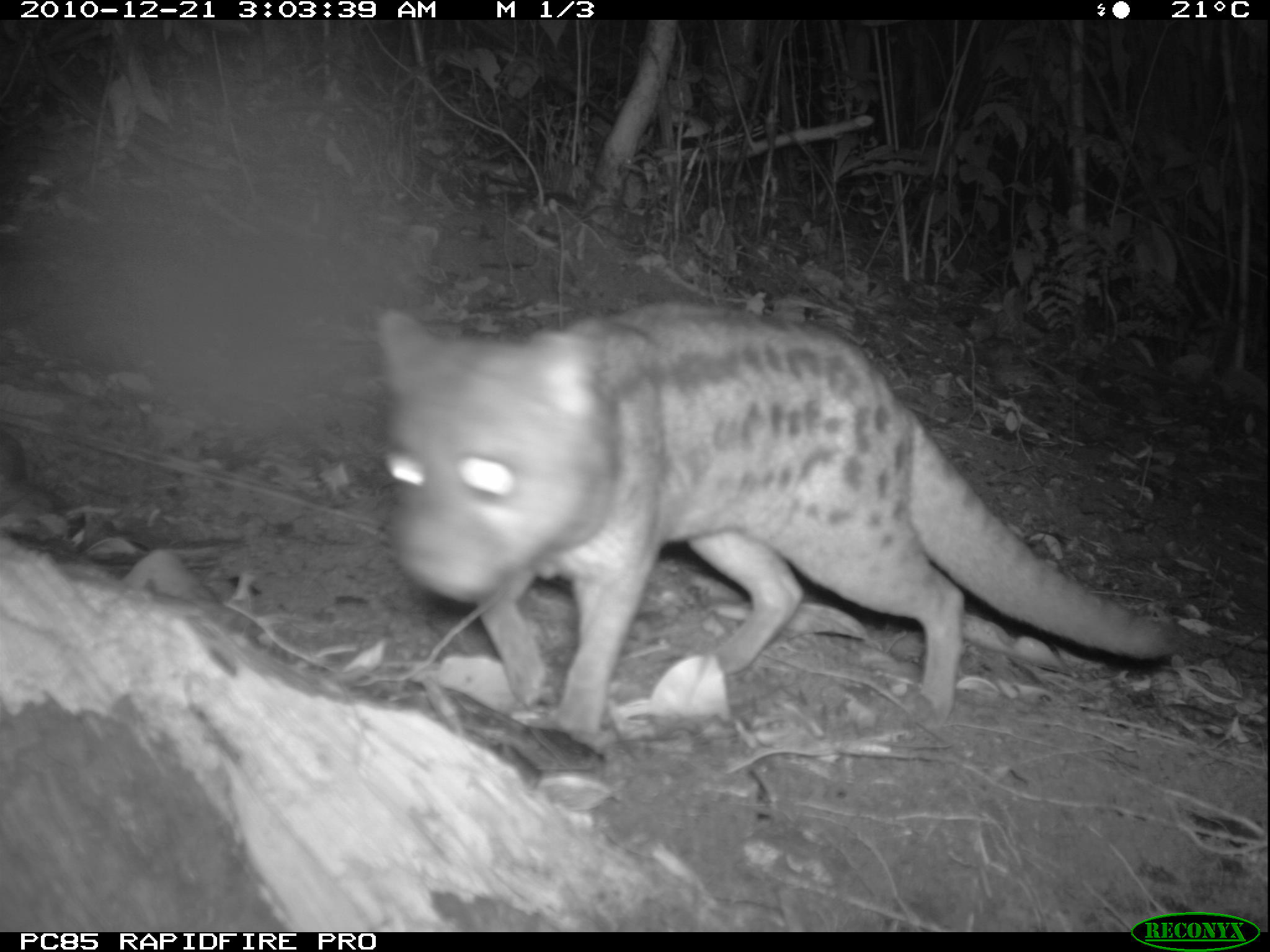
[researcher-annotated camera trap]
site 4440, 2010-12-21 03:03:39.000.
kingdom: Animalia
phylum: Chordata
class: Mammalia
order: Carnivora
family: Eupleridae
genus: Fossa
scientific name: Fossa fossana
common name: fanaloka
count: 1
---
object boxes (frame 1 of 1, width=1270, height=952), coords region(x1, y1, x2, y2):
fossa fossana: region(376, 301, 1183, 738)